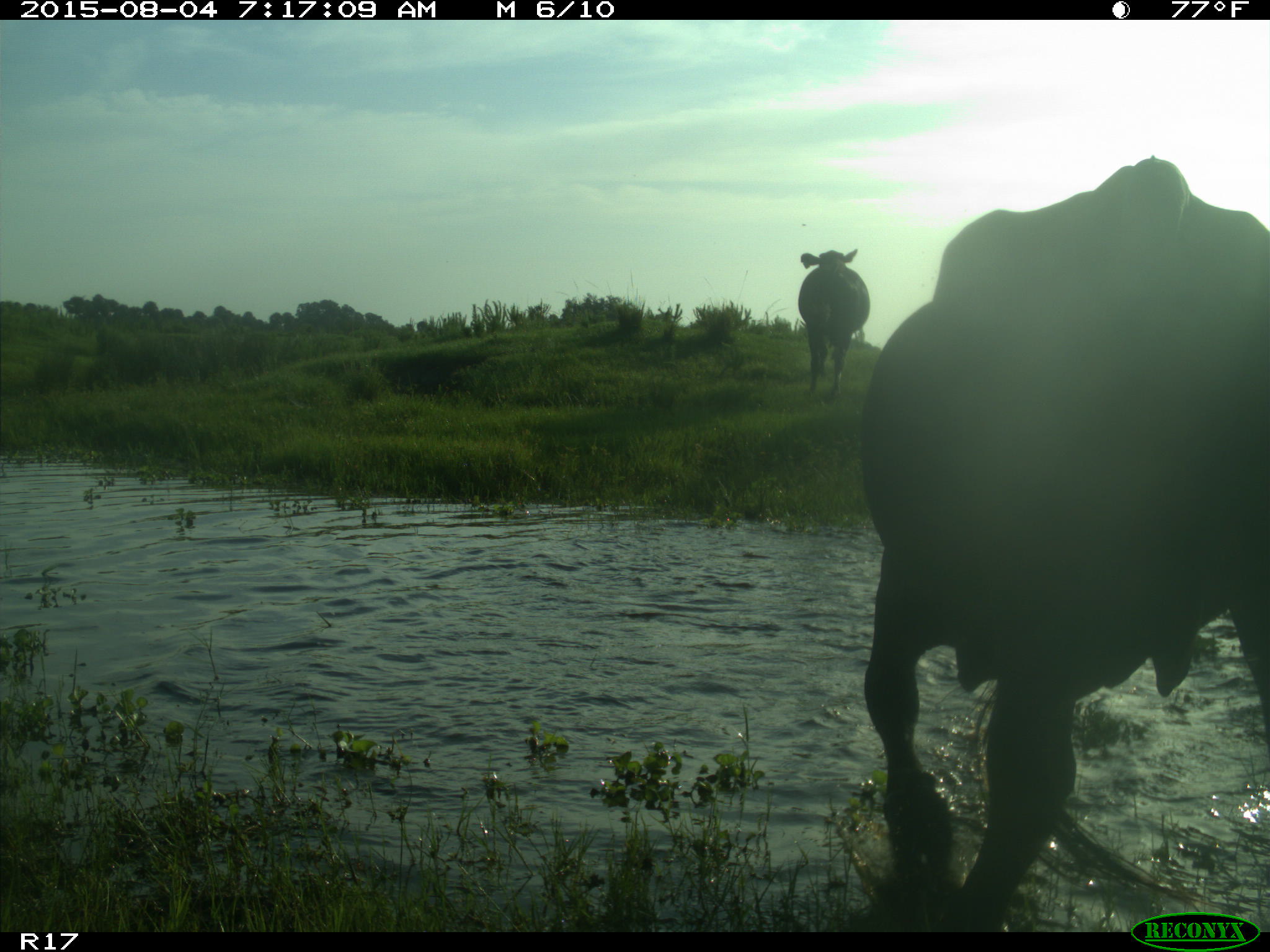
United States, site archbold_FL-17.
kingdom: Animalia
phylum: Chordata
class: Mammalia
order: Artiodactyla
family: Bovidae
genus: Bos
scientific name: Bos taurus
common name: domestic cow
Bos taurus (domestic cow).